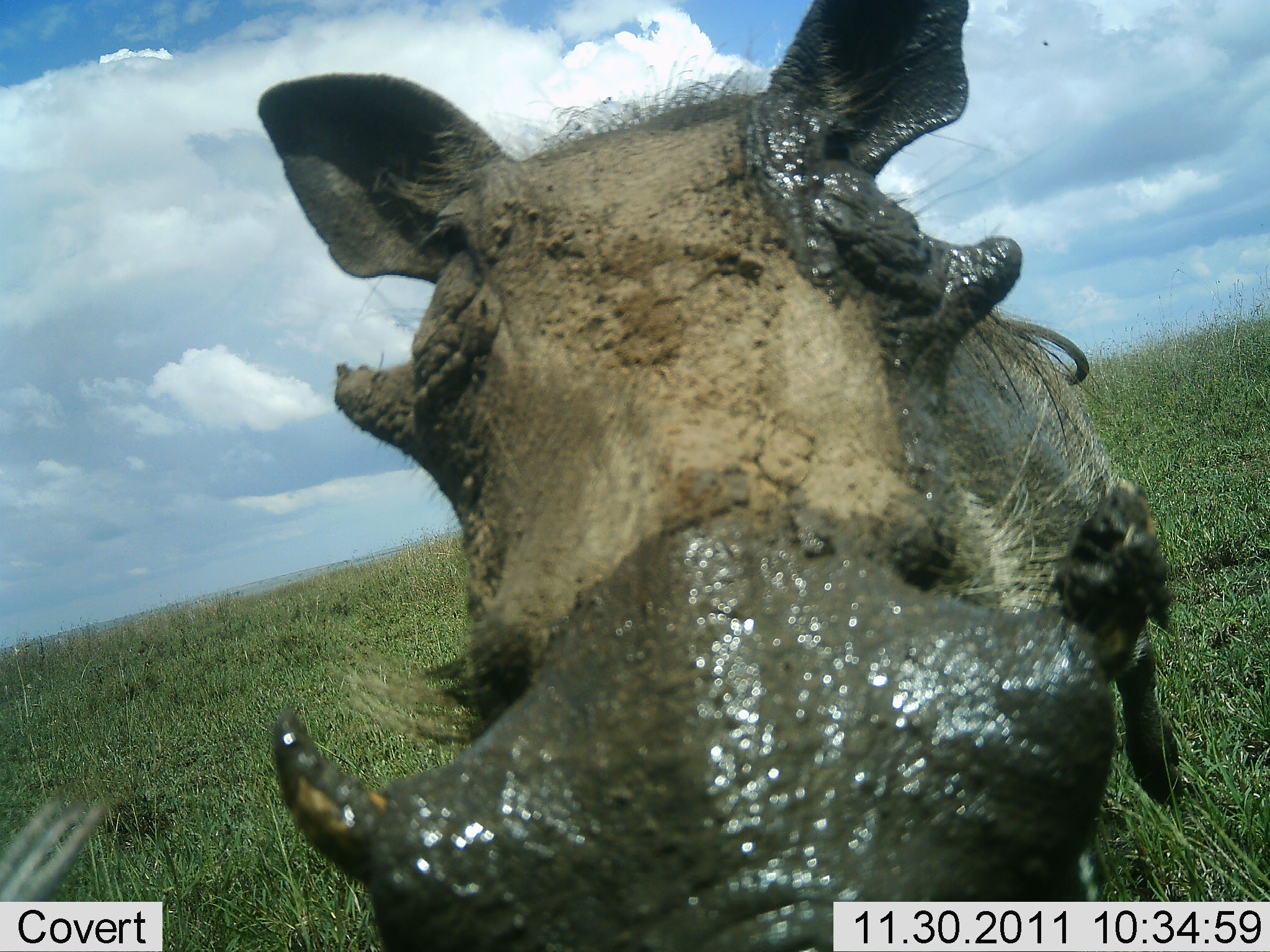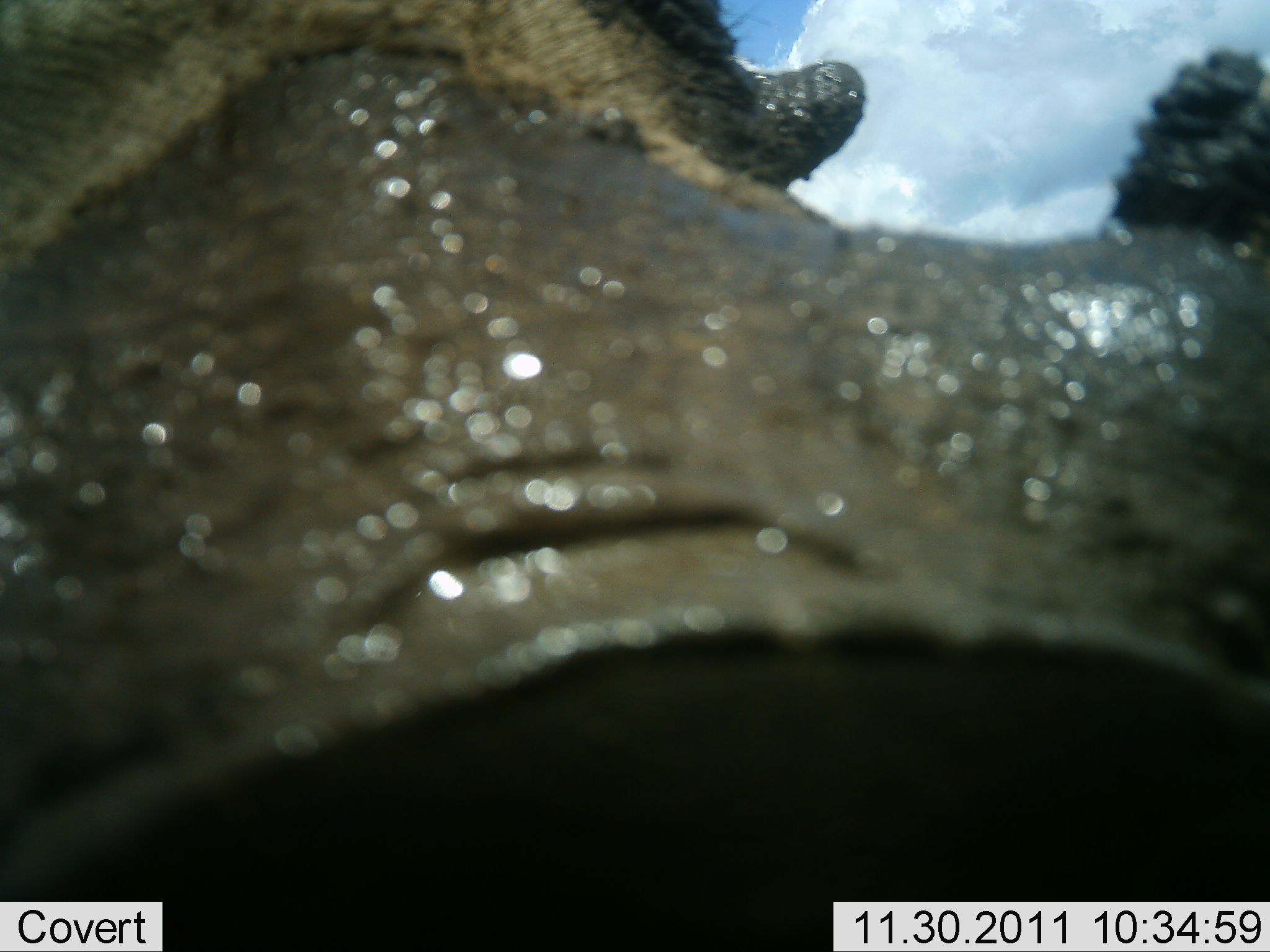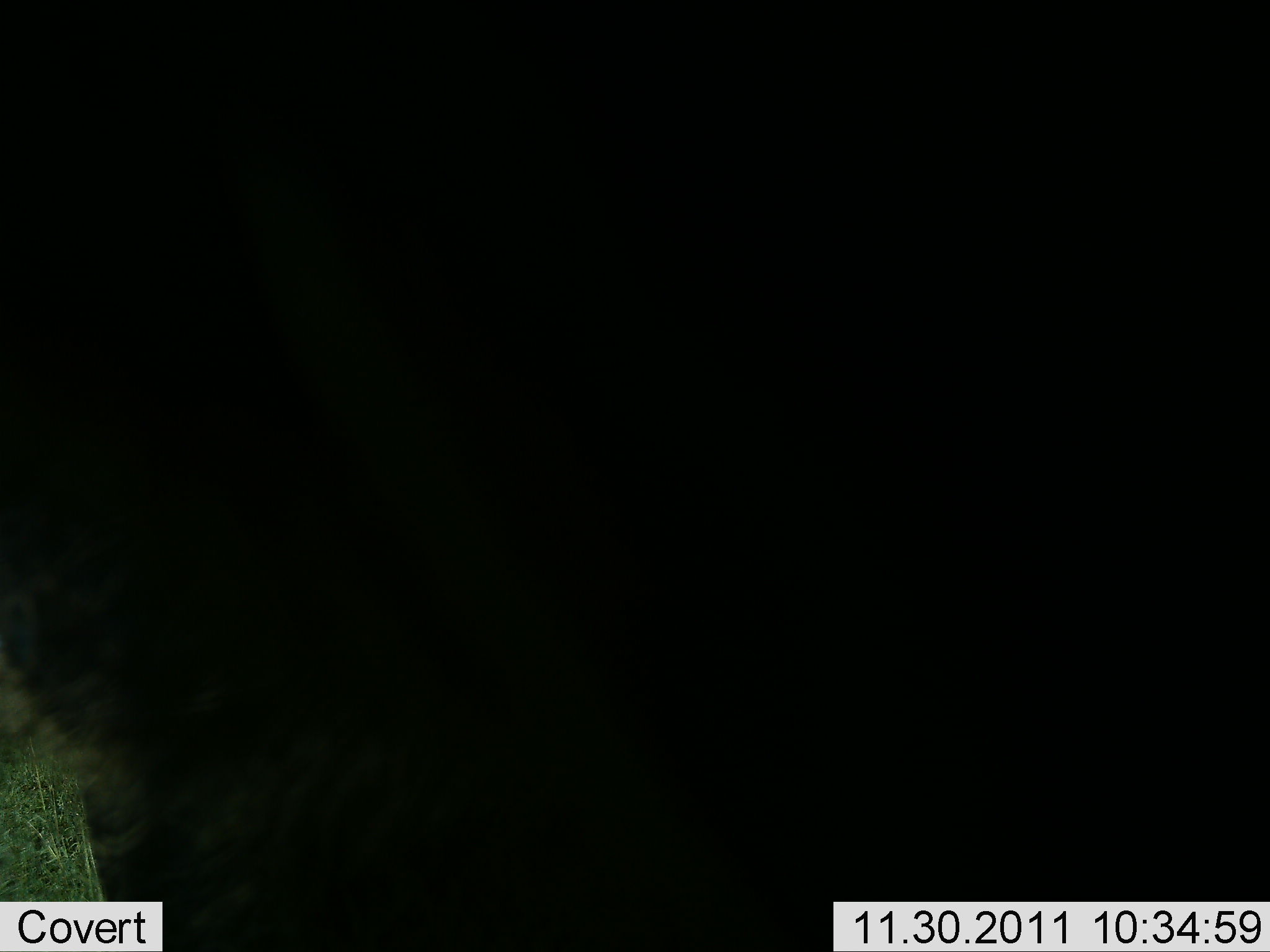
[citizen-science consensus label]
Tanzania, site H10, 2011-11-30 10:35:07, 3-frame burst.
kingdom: Animalia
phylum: Chordata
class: Mammalia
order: Artiodactyla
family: Suidae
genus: Phacochoerus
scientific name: Phacochoerus africanus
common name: warthog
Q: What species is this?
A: Warthog (Phacochoerus africanus).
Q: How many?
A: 1.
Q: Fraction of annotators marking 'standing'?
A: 30%.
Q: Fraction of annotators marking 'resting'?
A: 0%.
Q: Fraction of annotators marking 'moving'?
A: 10%.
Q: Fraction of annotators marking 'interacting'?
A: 40%.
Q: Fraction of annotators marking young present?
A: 0%.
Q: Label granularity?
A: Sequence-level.